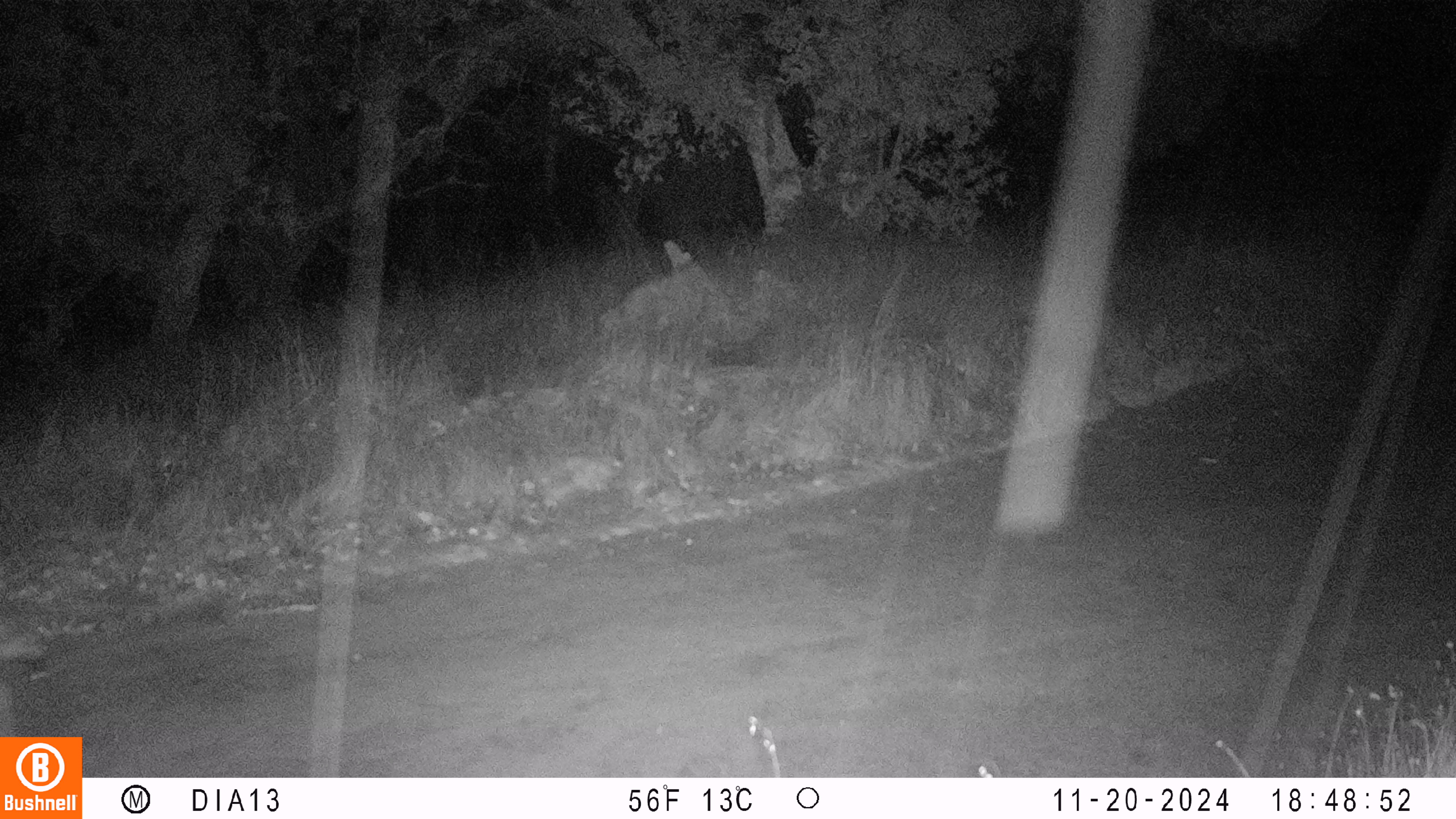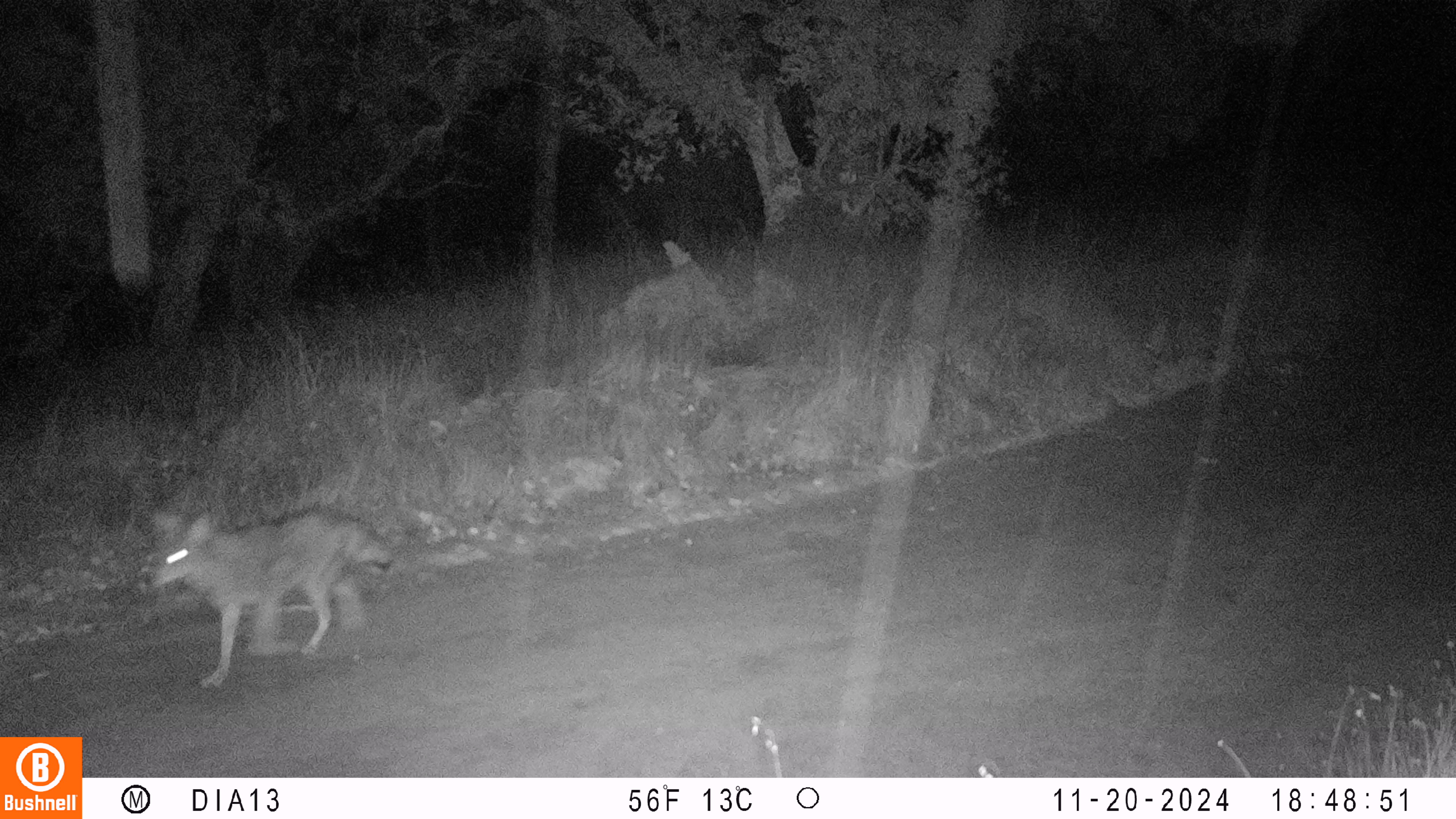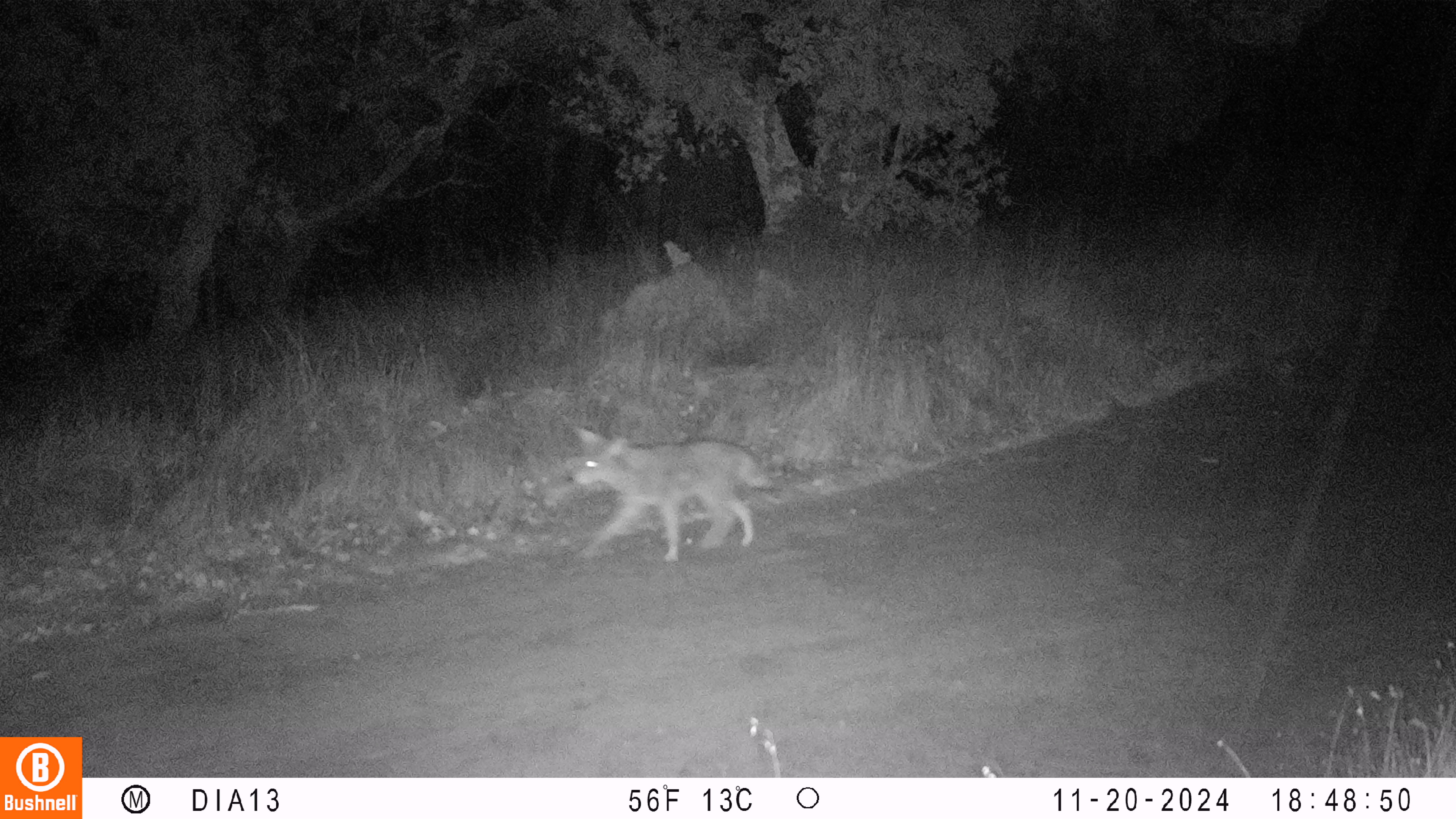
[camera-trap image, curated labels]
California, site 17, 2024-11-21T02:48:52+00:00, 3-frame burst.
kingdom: Animalia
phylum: Chordata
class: Mammalia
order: Carnivora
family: Canidae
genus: Canis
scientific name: Canis latrans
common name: coyote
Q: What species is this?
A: Coyote (Canis latrans).